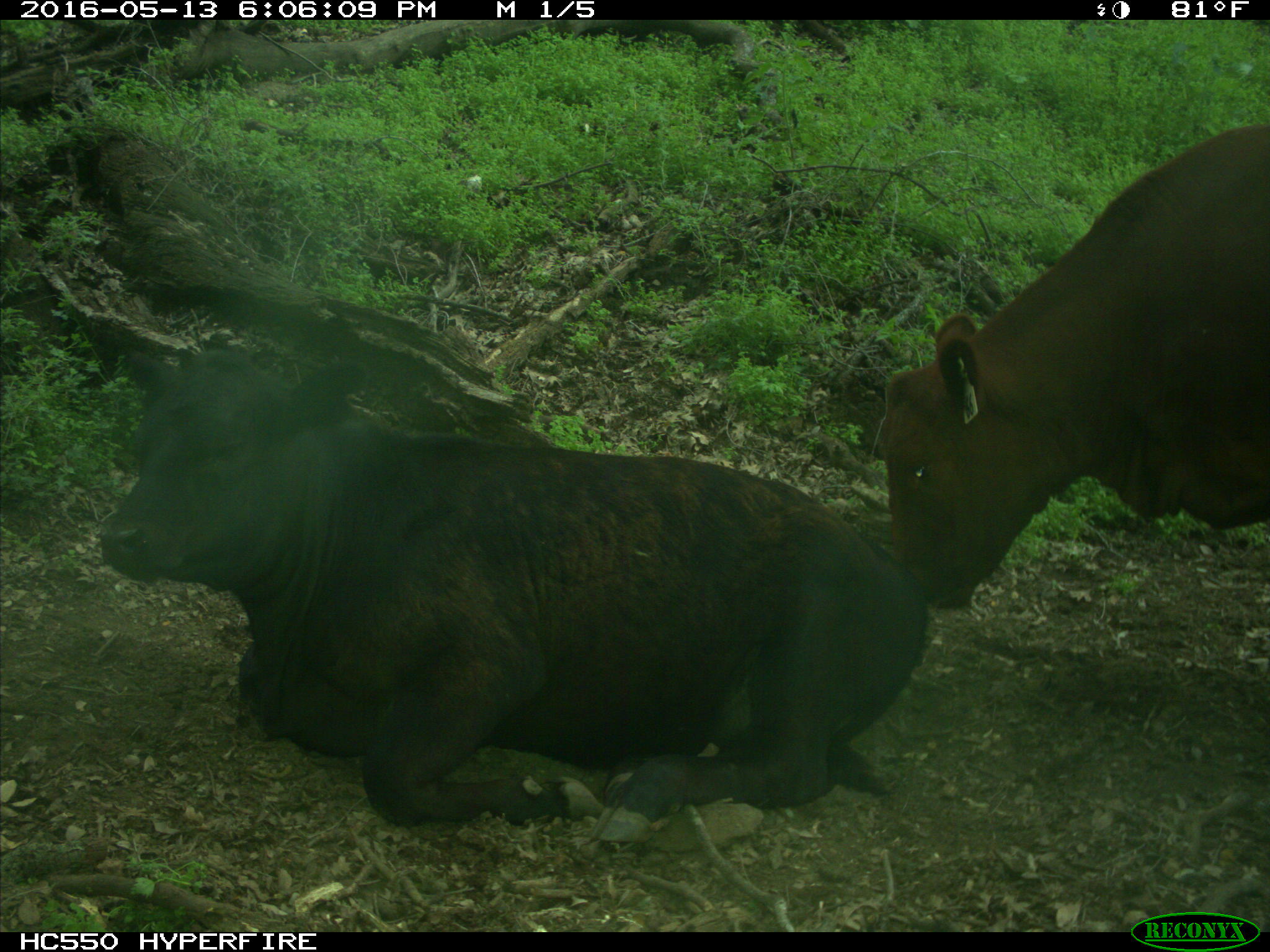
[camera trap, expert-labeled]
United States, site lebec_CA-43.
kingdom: Animalia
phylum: Chordata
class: Mammalia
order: Artiodactyla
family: Bovidae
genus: Bos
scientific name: Bos taurus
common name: domestic cow